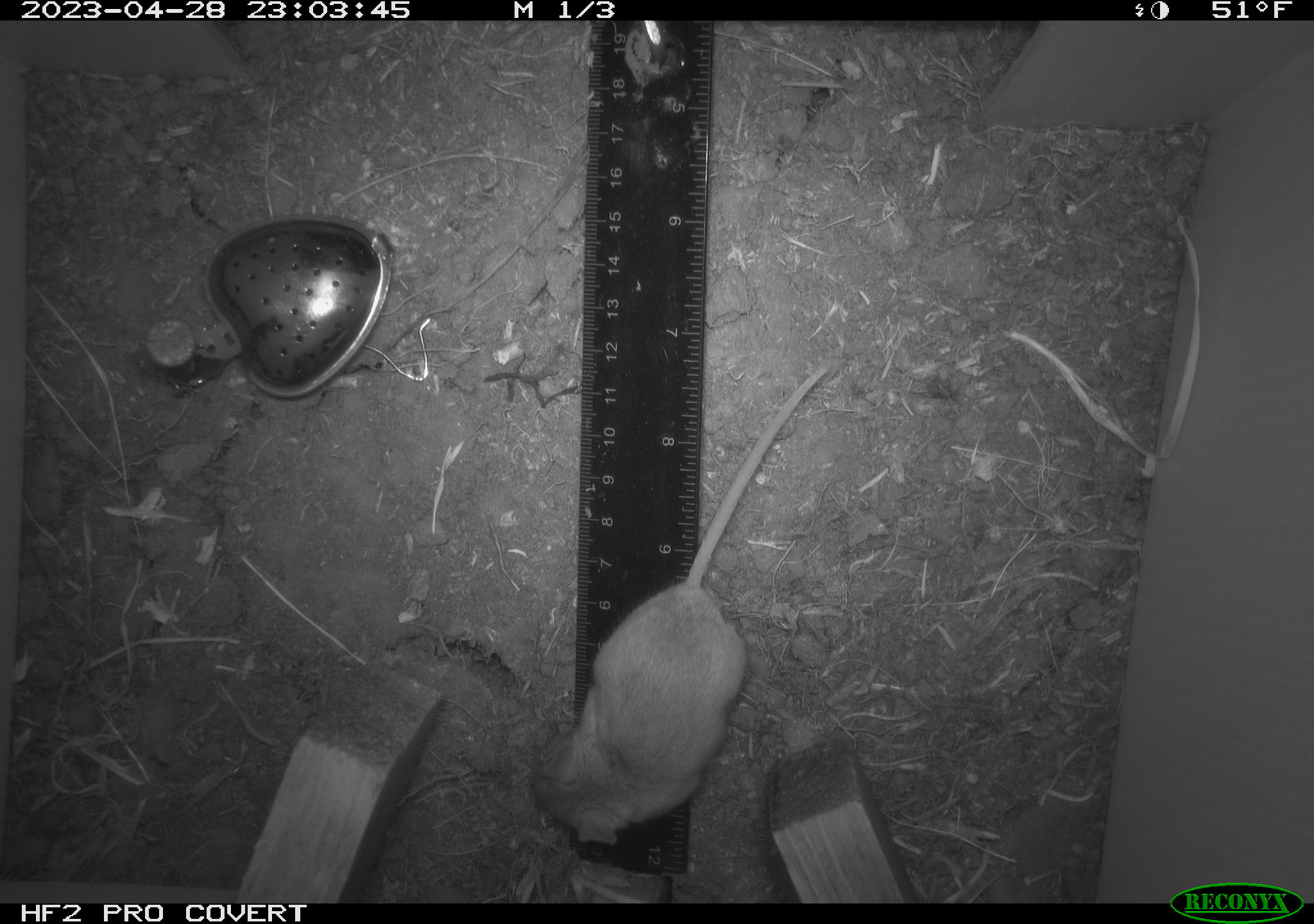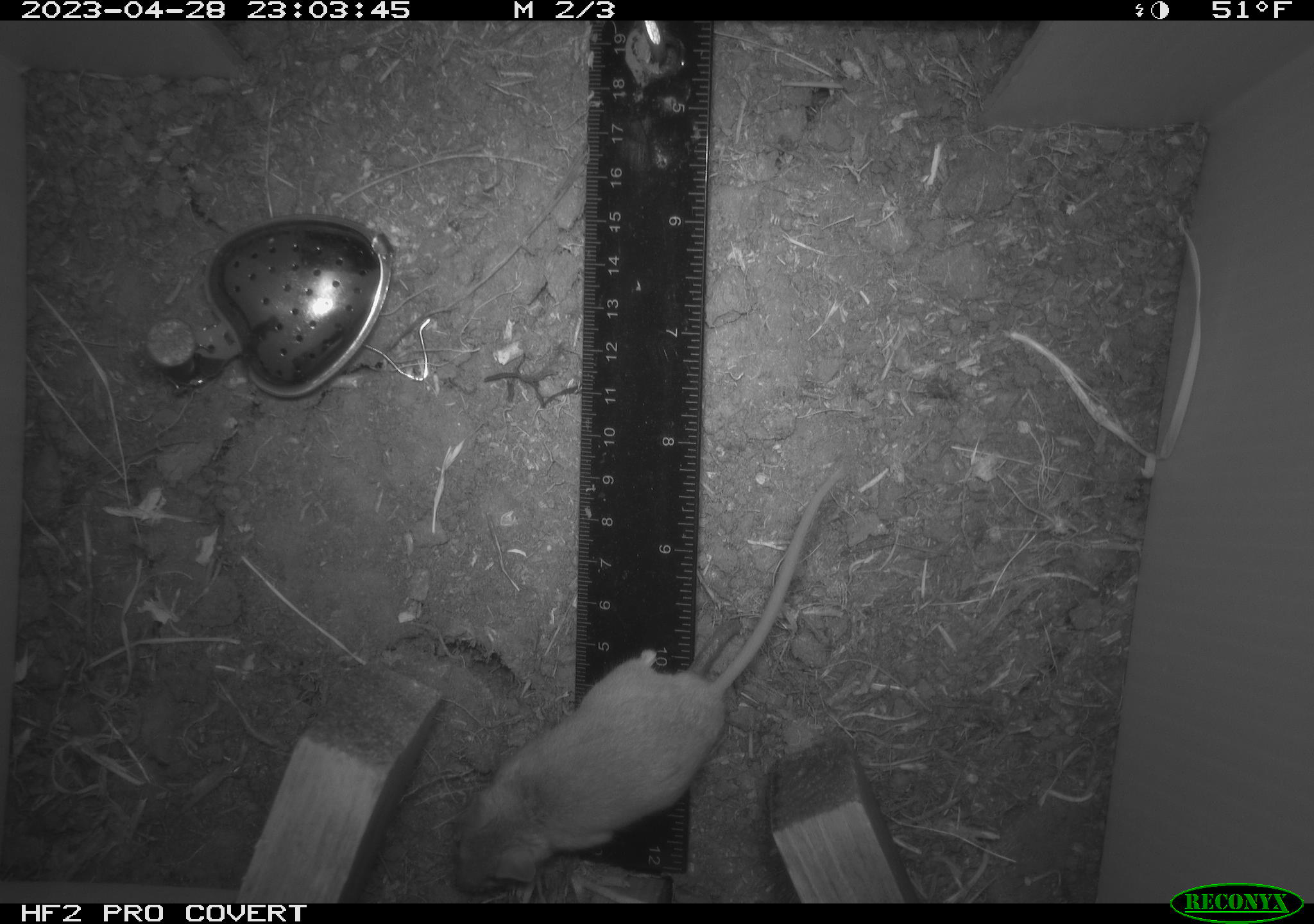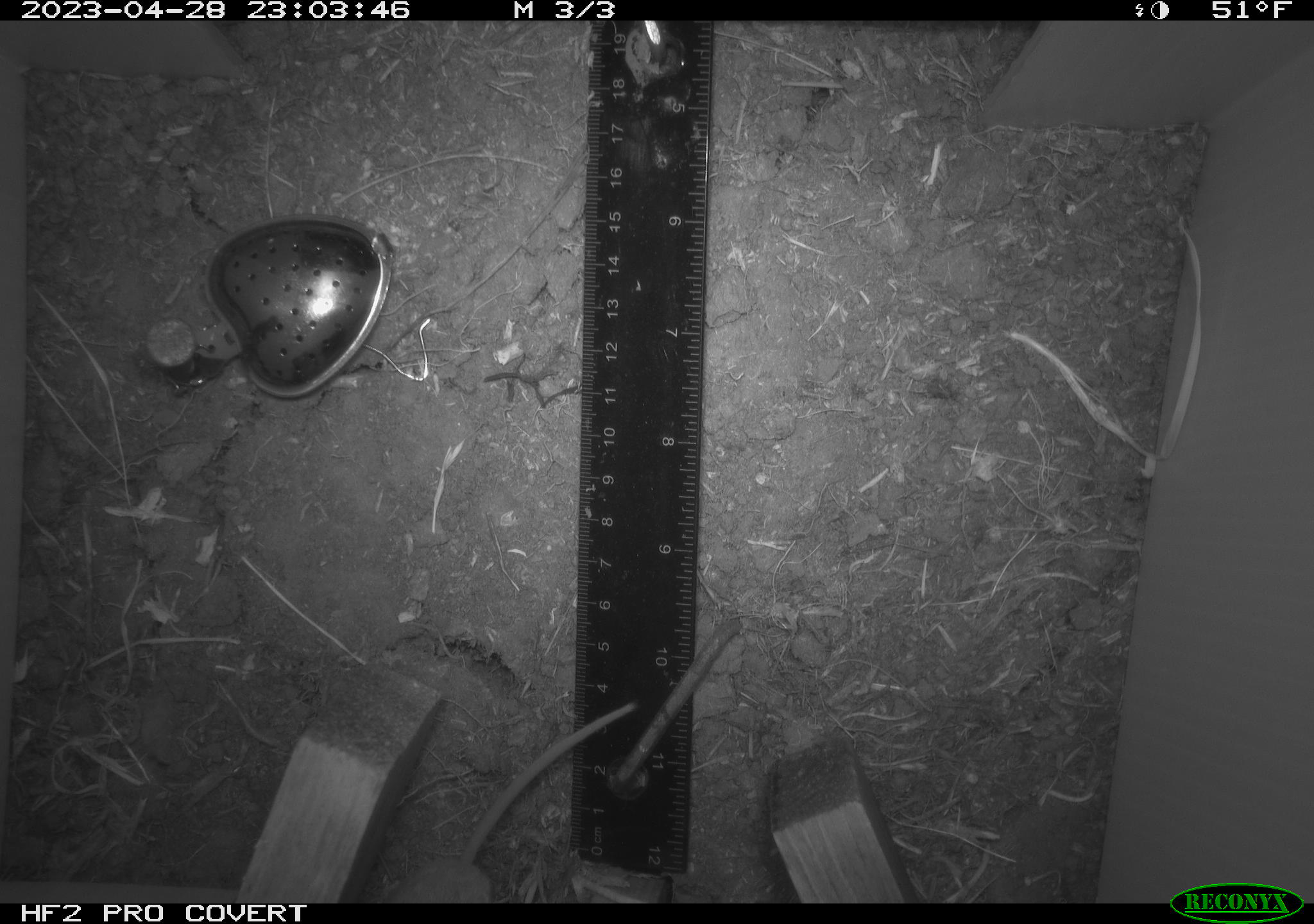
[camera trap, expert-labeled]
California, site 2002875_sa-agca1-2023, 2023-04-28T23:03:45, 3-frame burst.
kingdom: Animalia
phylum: Chordata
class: Mammalia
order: Rodentia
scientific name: Rodentia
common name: mouse species